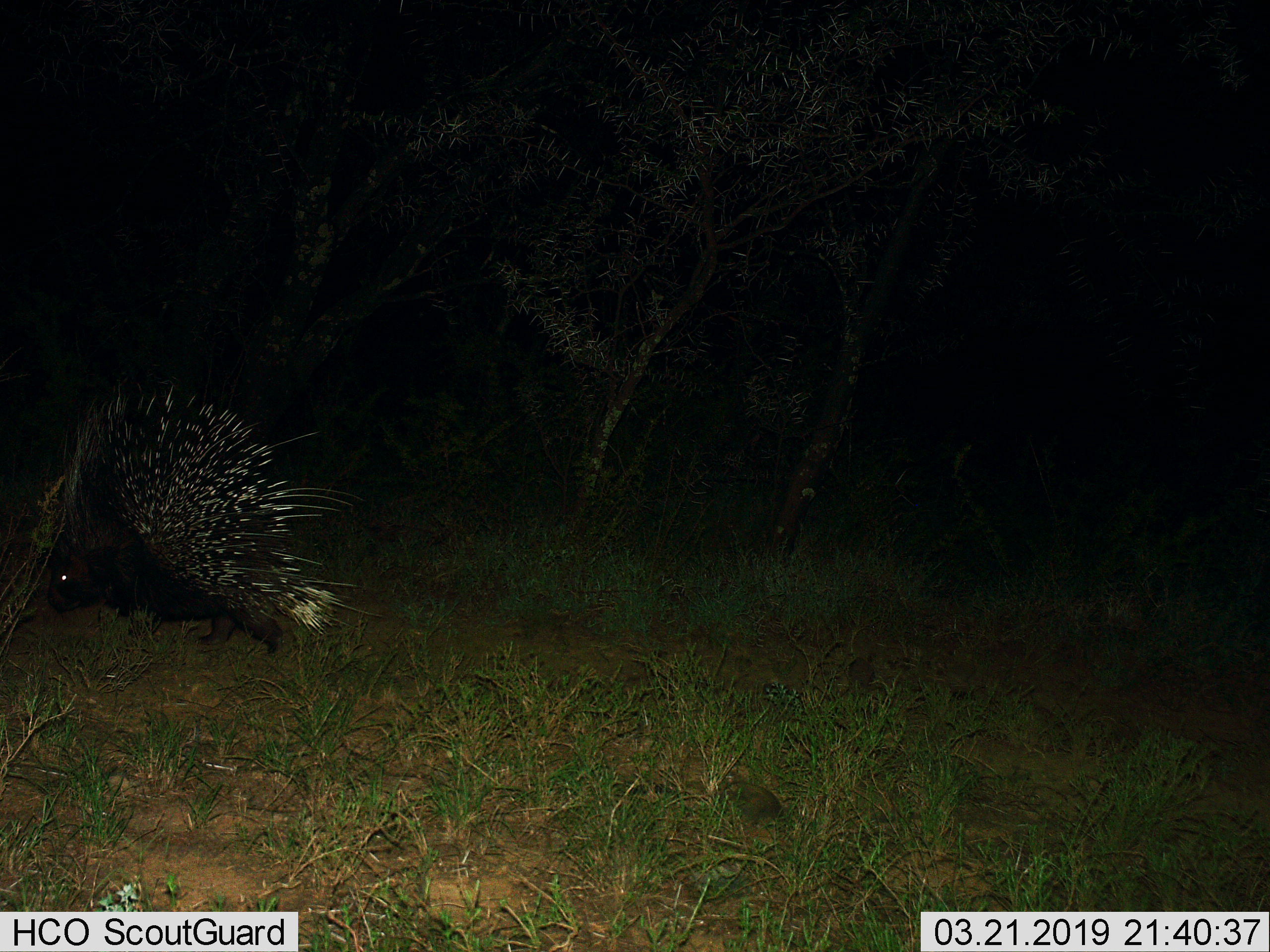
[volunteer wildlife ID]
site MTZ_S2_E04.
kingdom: Animalia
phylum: Chordata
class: Mammalia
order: Rodentia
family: Hystricidae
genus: Hystrix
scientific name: Hystrix cristata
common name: crested porcupine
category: porcupine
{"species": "porcupine (crested porcupine) (Hystrix cristata)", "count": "1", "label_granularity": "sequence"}